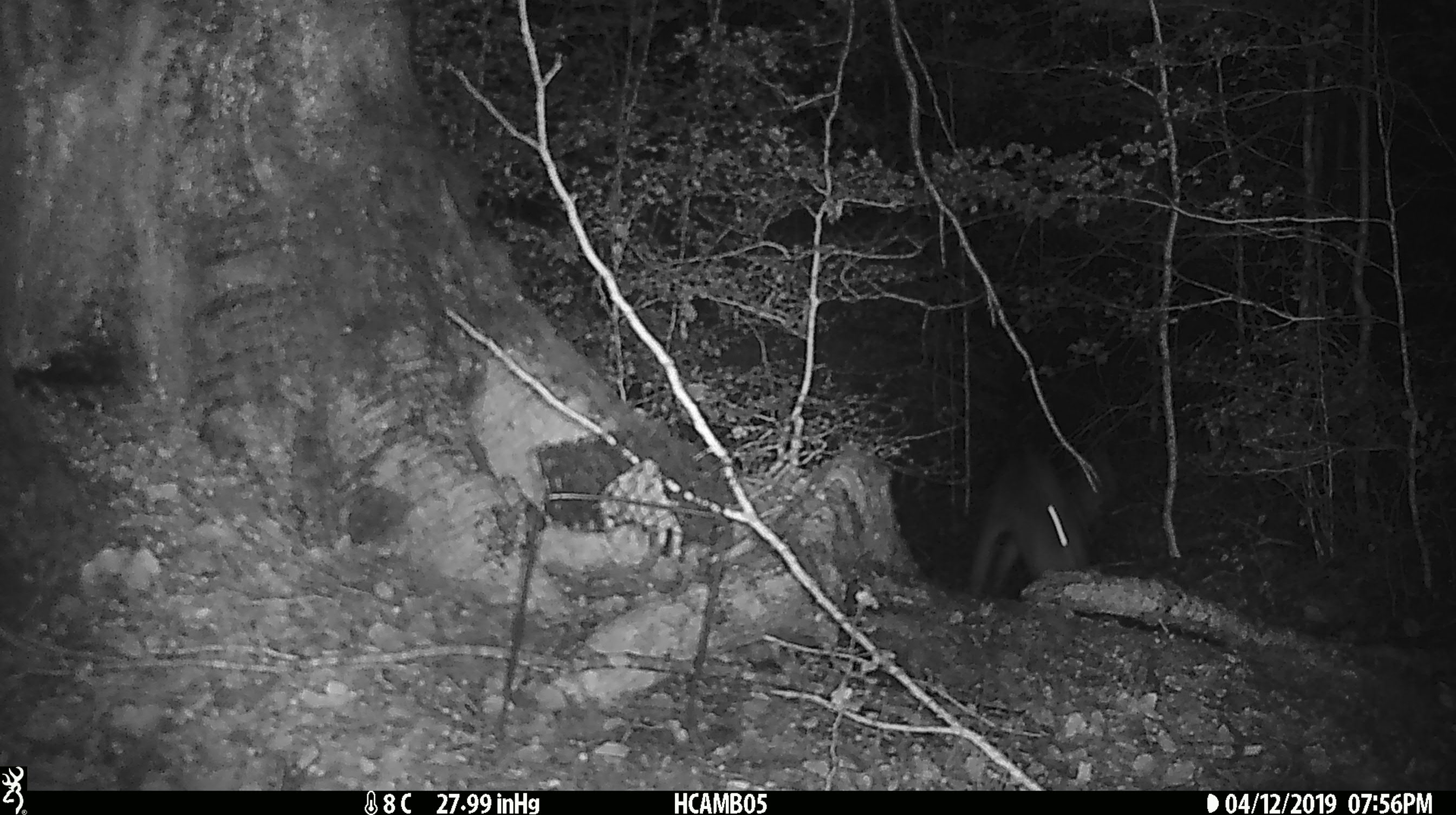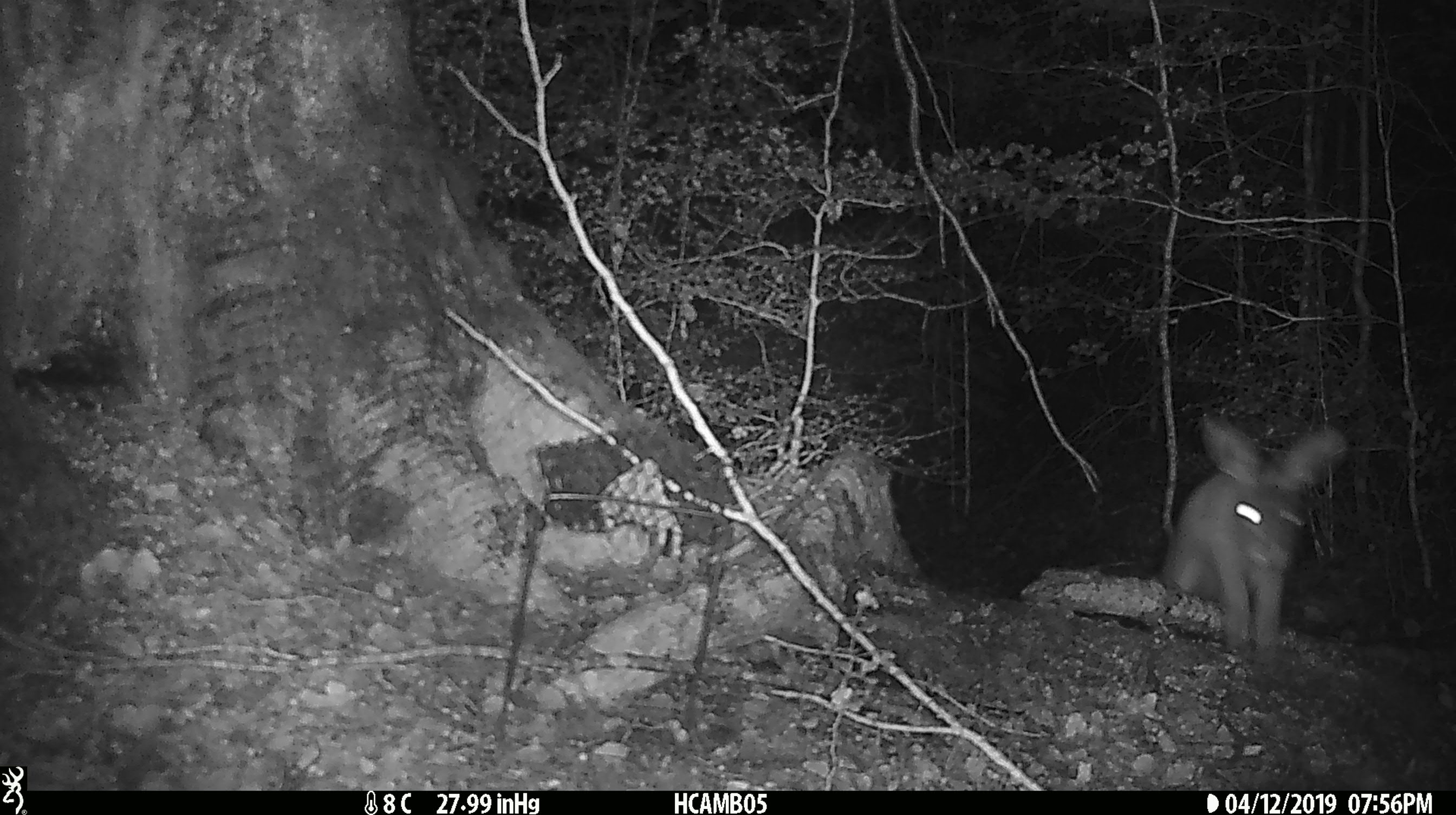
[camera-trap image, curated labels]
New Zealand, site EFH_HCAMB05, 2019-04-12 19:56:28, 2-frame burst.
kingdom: Animalia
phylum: Chordata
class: Mammalia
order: Lagomorpha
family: Leporidae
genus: Lepus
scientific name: Lepus europaeus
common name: brown hare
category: hare